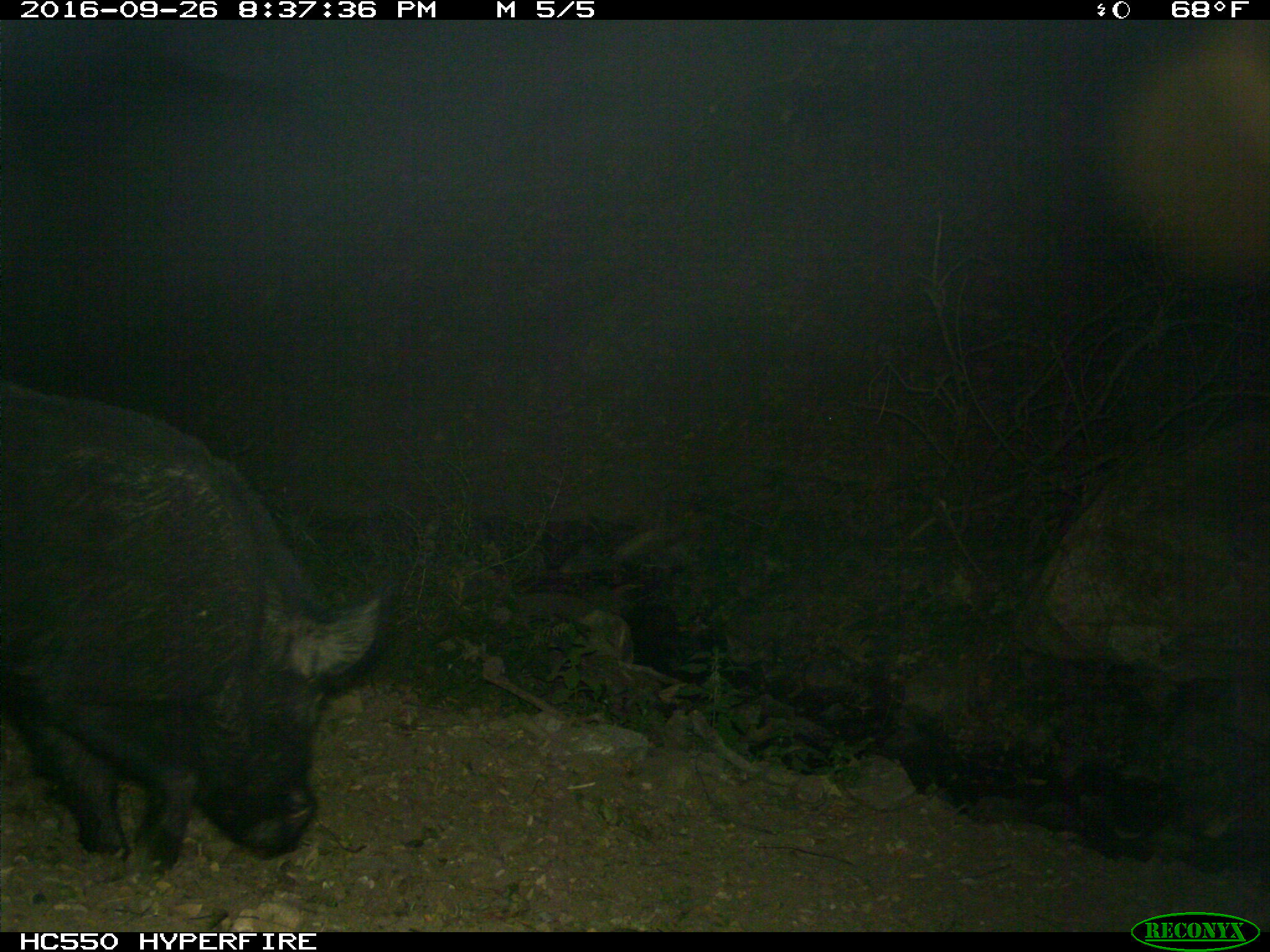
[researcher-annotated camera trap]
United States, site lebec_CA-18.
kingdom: Animalia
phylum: Chordata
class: Mammalia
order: Artiodactyla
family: Suidae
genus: Sus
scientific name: Sus scrofa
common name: wild boar